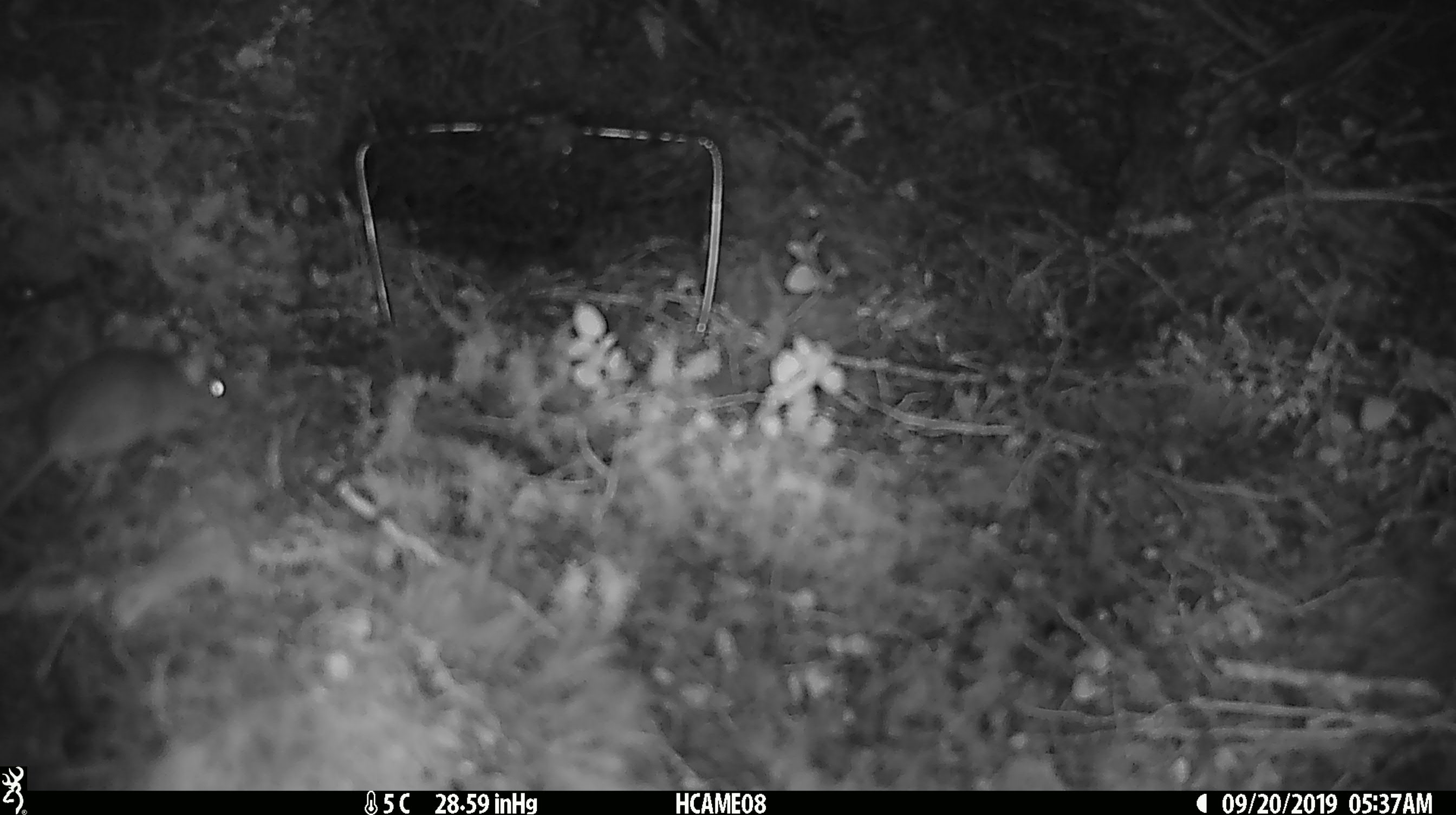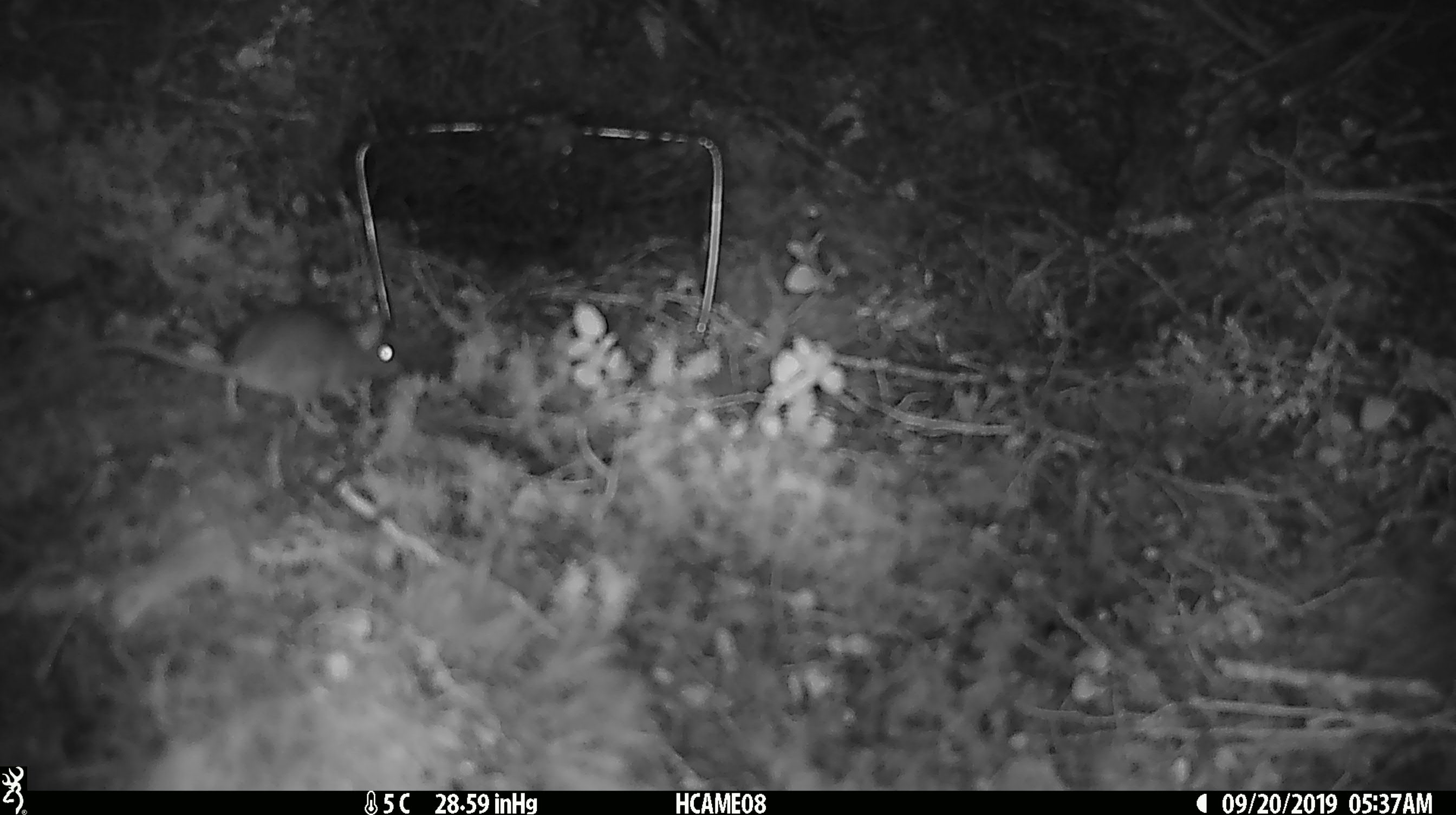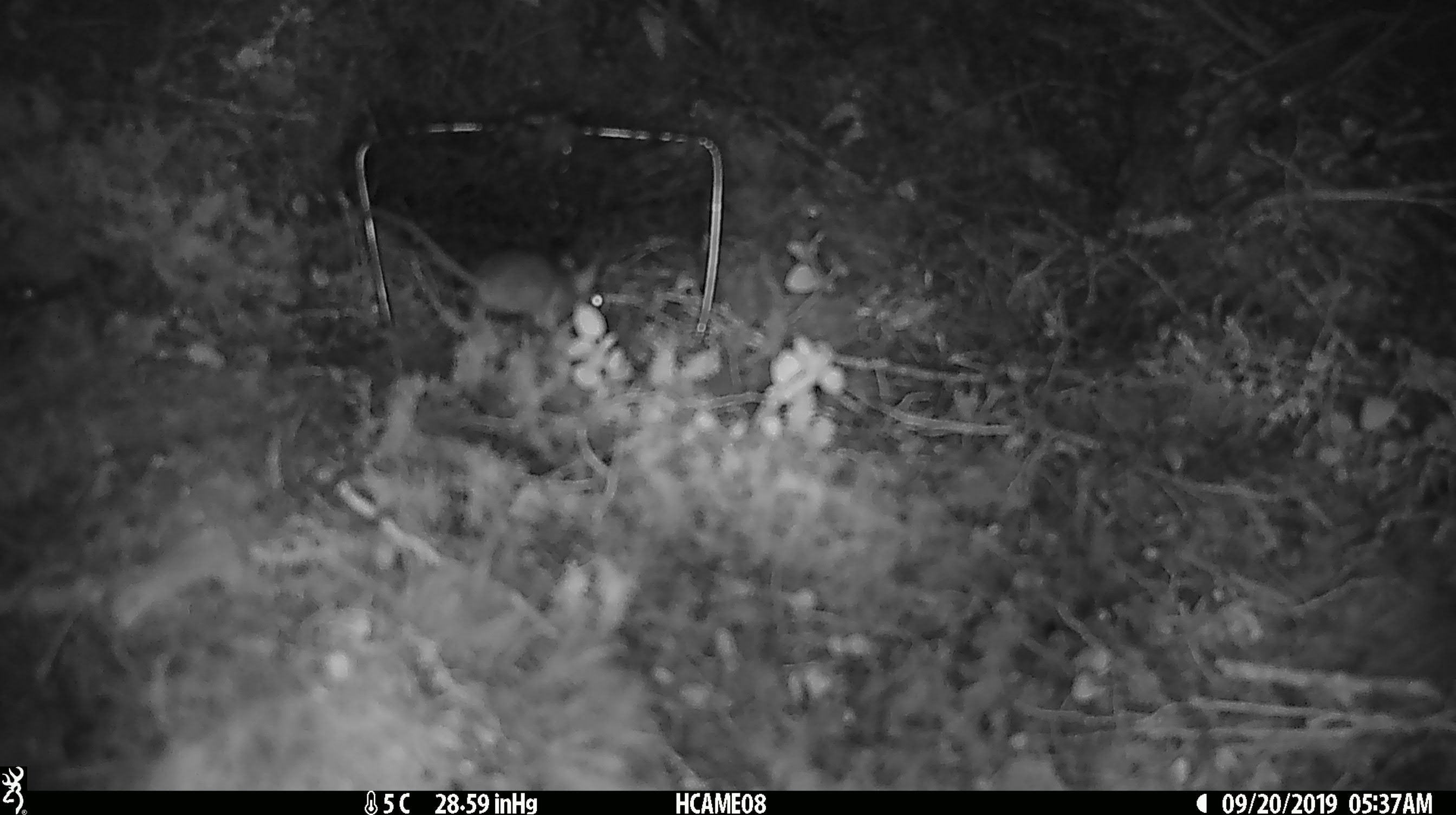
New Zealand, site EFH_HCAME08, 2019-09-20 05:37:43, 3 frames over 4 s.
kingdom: Animalia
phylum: Chordata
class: Mammalia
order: Rodentia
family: Muridae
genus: Mus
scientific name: Mus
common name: mouse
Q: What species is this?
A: Mouse (Mus).